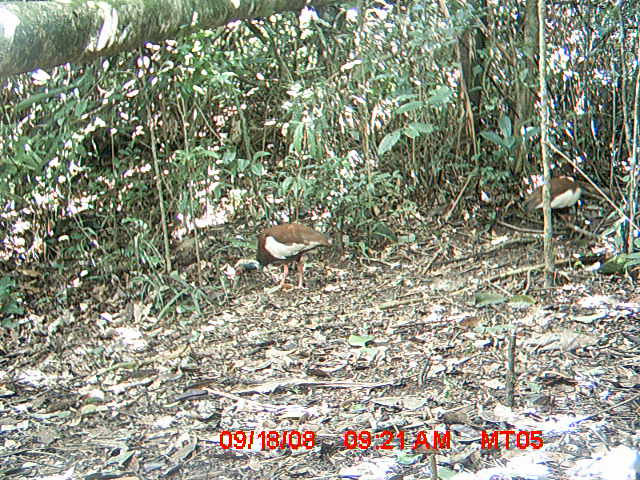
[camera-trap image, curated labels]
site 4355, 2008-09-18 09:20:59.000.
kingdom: Animalia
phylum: Chordata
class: Aves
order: Cuculiformes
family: Cuculidae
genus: Coua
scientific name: Coua serriana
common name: red-breasted coua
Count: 2.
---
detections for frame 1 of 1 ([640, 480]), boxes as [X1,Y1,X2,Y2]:
coua serriana: [233,223,332,290]; [521,176,599,224]